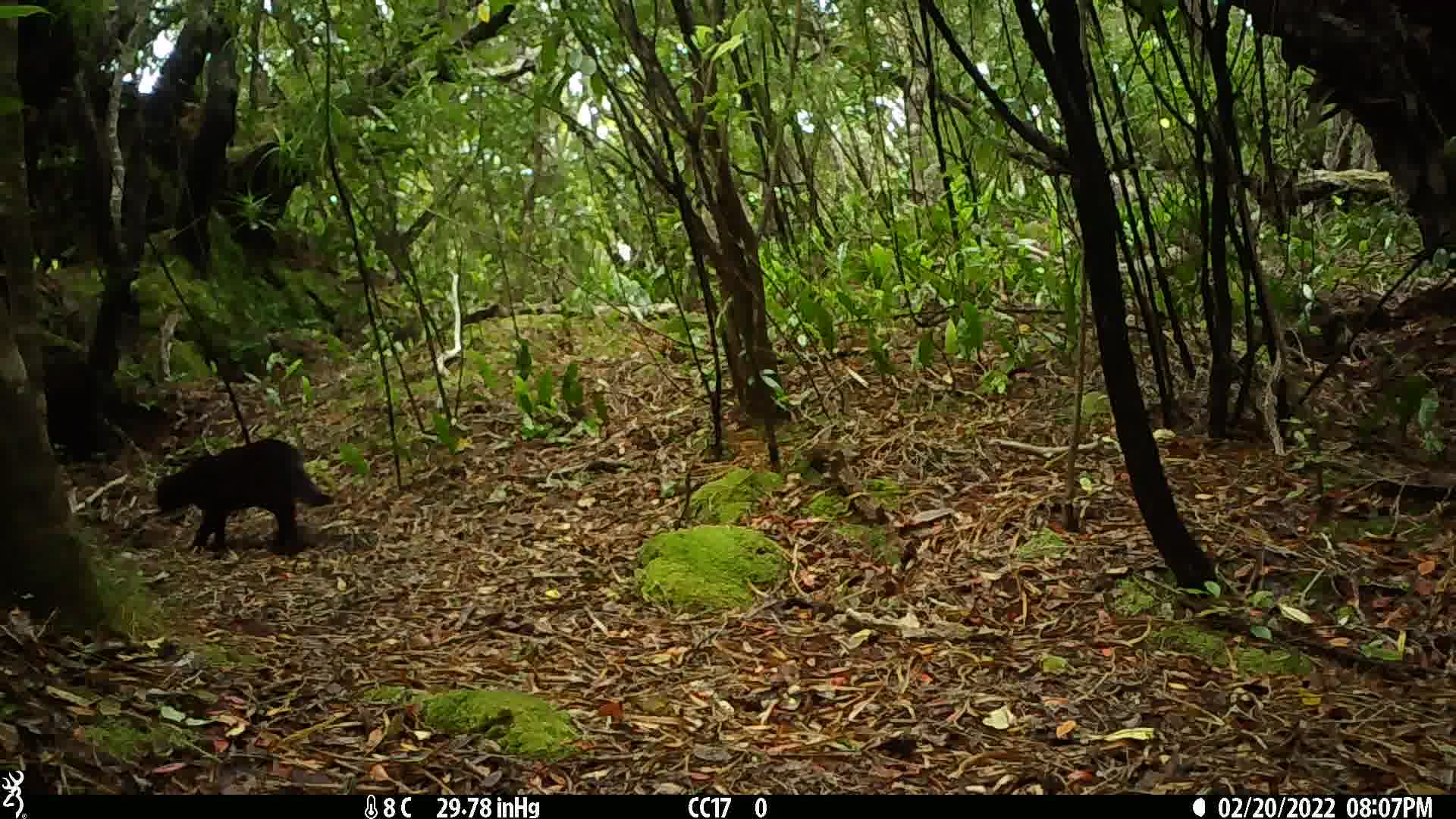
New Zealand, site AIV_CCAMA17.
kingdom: Animalia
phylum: Chordata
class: Mammalia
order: Carnivora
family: Felidae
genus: Felis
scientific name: Felis catus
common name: domestic cat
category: cat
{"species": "cat (domestic cat) (Felis catus)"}